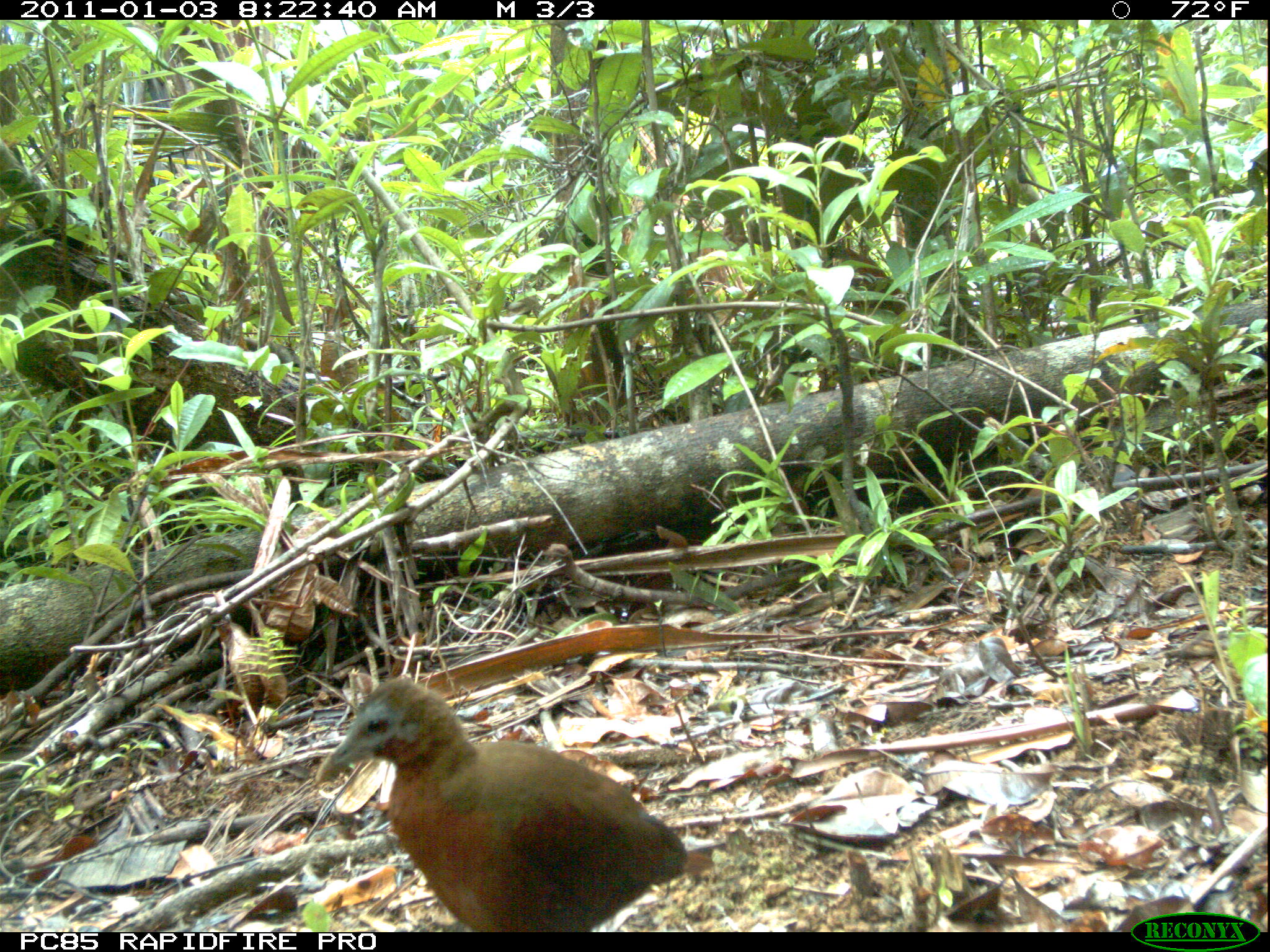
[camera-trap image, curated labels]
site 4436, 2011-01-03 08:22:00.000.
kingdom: Animalia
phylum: Chordata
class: Aves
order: Gruiformes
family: Sarothruridae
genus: Mentocrex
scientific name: Mentocrex kioloides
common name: madagascar wood rail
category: canirallus kioloides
Canirallus kioloides (madagascar wood rail) (Mentocrex kioloides), count 1.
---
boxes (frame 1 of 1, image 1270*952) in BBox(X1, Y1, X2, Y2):
canirallus kioloides: BBox(313, 675, 714, 931)